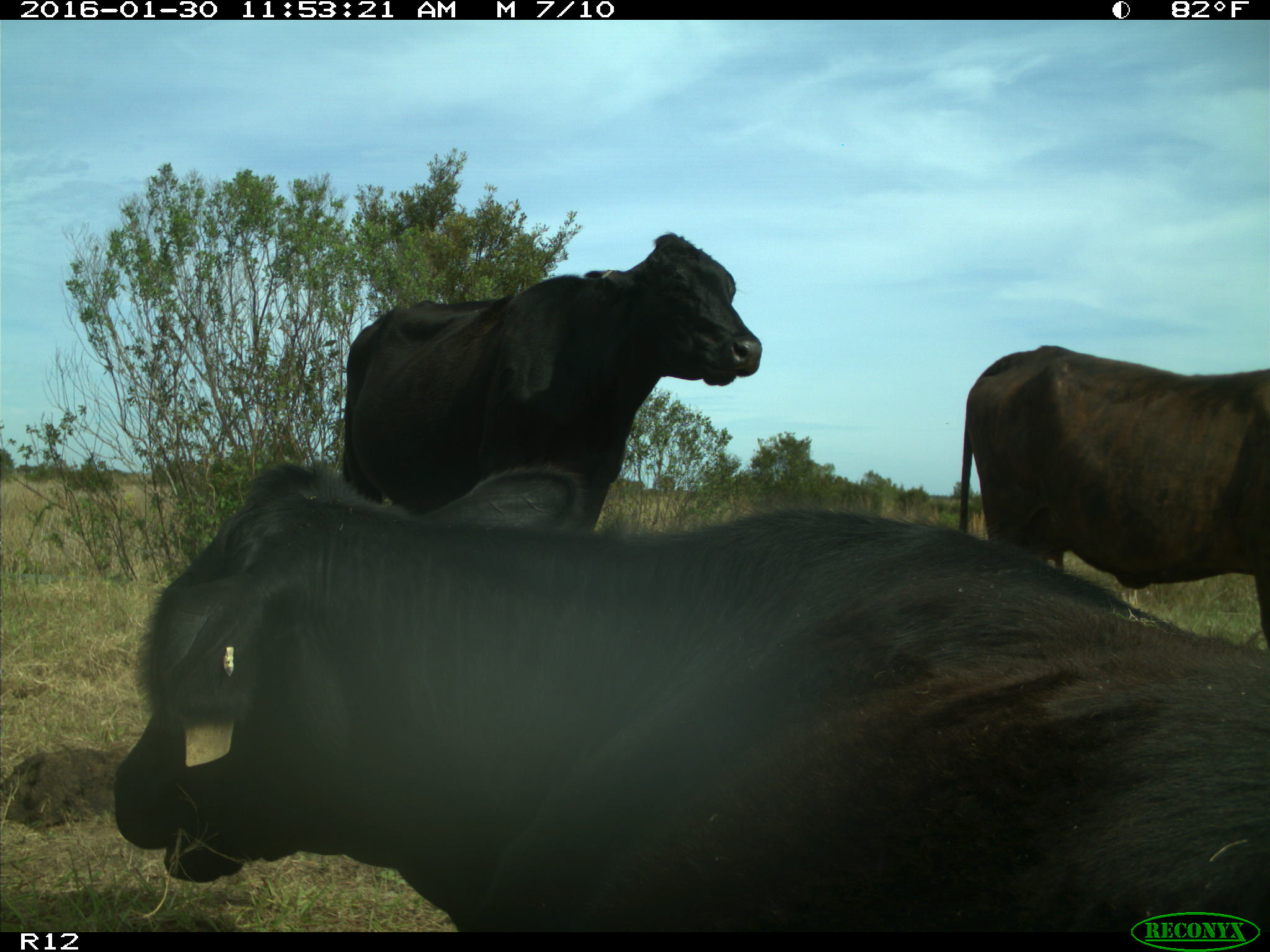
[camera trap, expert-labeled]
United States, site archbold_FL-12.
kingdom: Animalia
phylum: Chordata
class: Mammalia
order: Artiodactyla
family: Bovidae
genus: Bos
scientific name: Bos taurus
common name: domestic cow